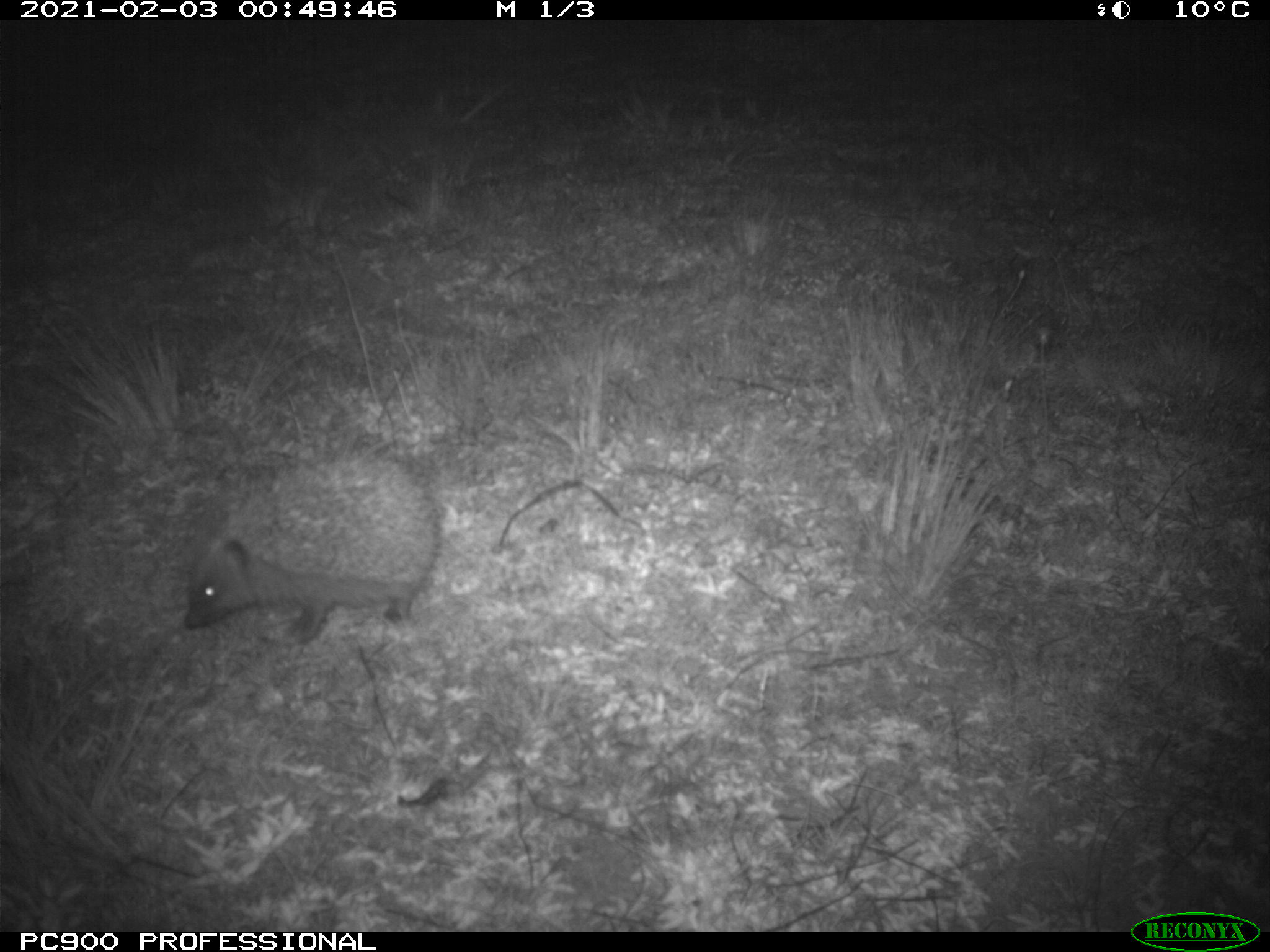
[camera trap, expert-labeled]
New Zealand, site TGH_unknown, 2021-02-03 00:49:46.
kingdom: Animalia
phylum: Chordata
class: Mammalia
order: Eulipotyphla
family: Erinaceidae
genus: Erinaceus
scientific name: Erinaceus europaeus europaeus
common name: european hedgehog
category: hedgehog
Hedgehog (european hedgehog) (Erinaceus europaeus europaeus).